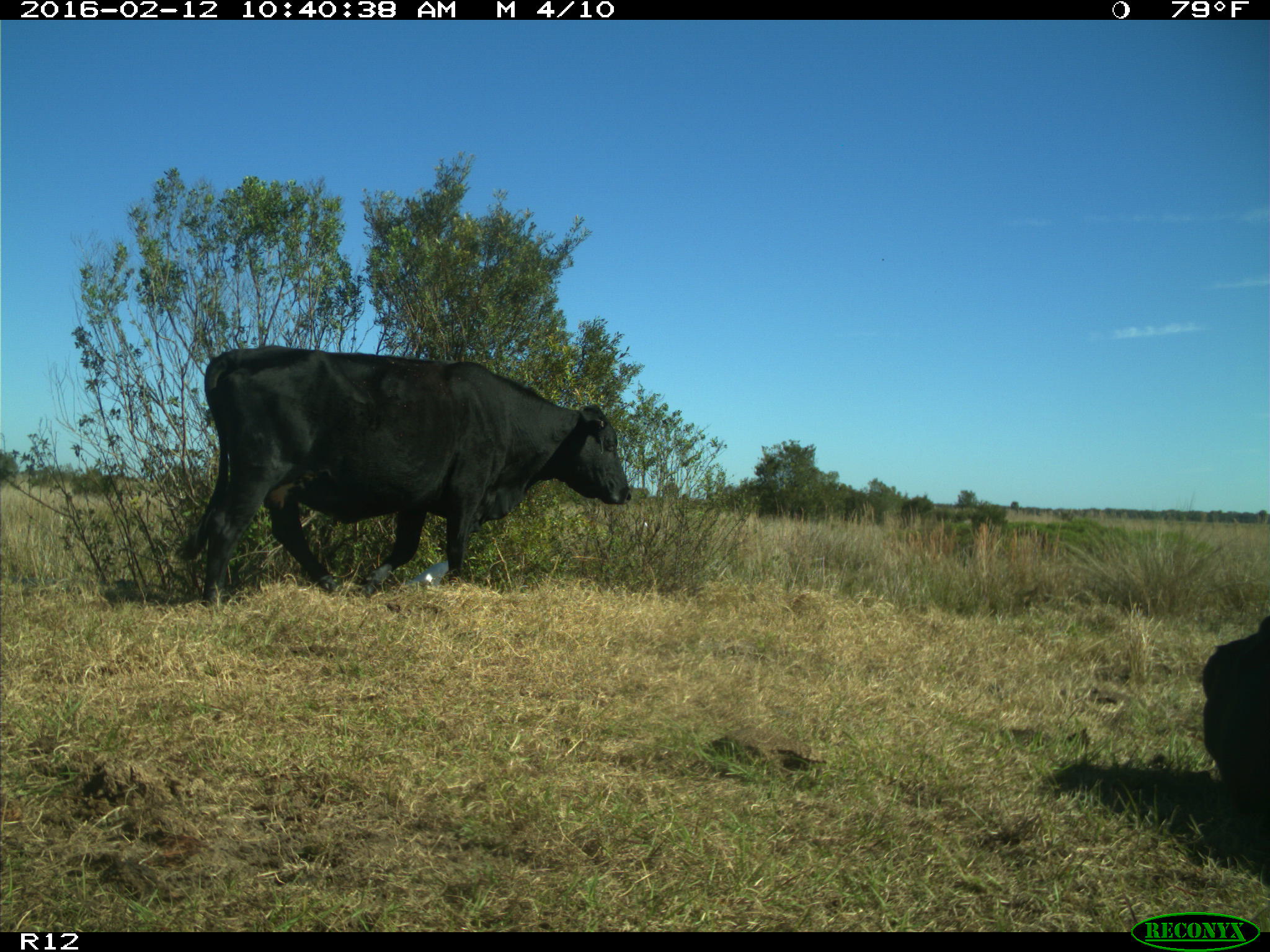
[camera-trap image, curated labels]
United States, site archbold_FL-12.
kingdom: Animalia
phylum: Chordata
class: Mammalia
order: Artiodactyla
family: Bovidae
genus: Bos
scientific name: Bos taurus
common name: domestic cow